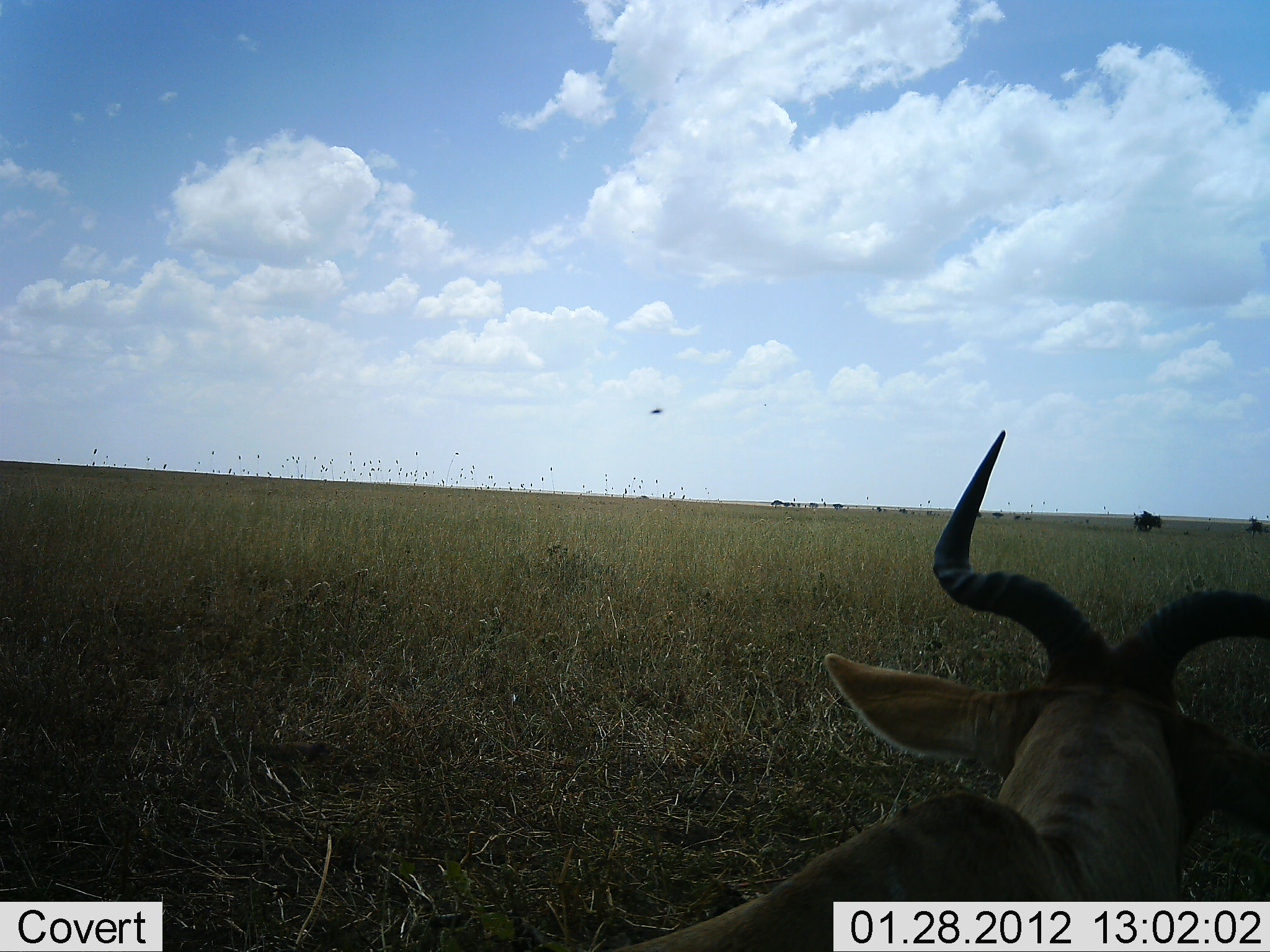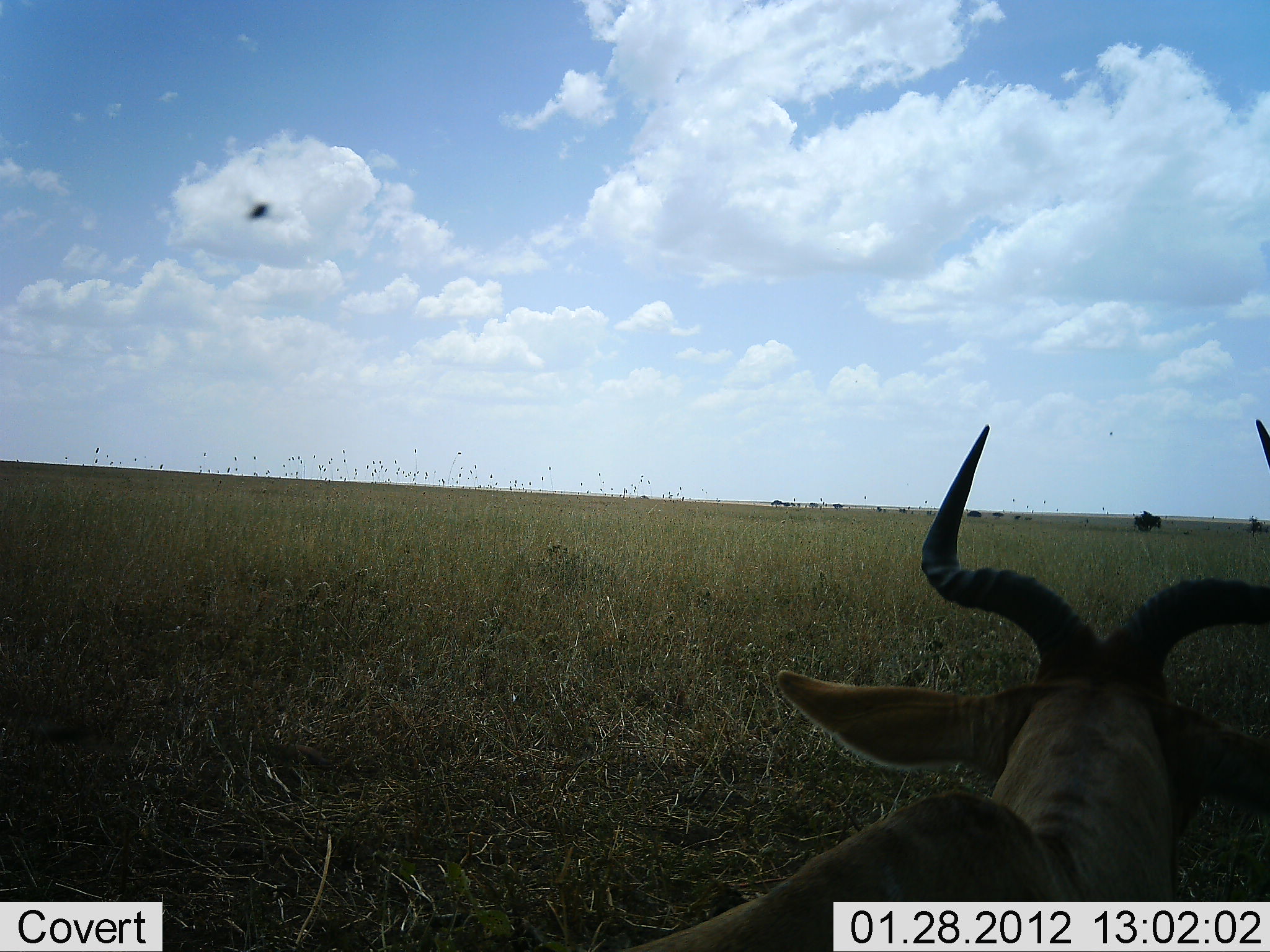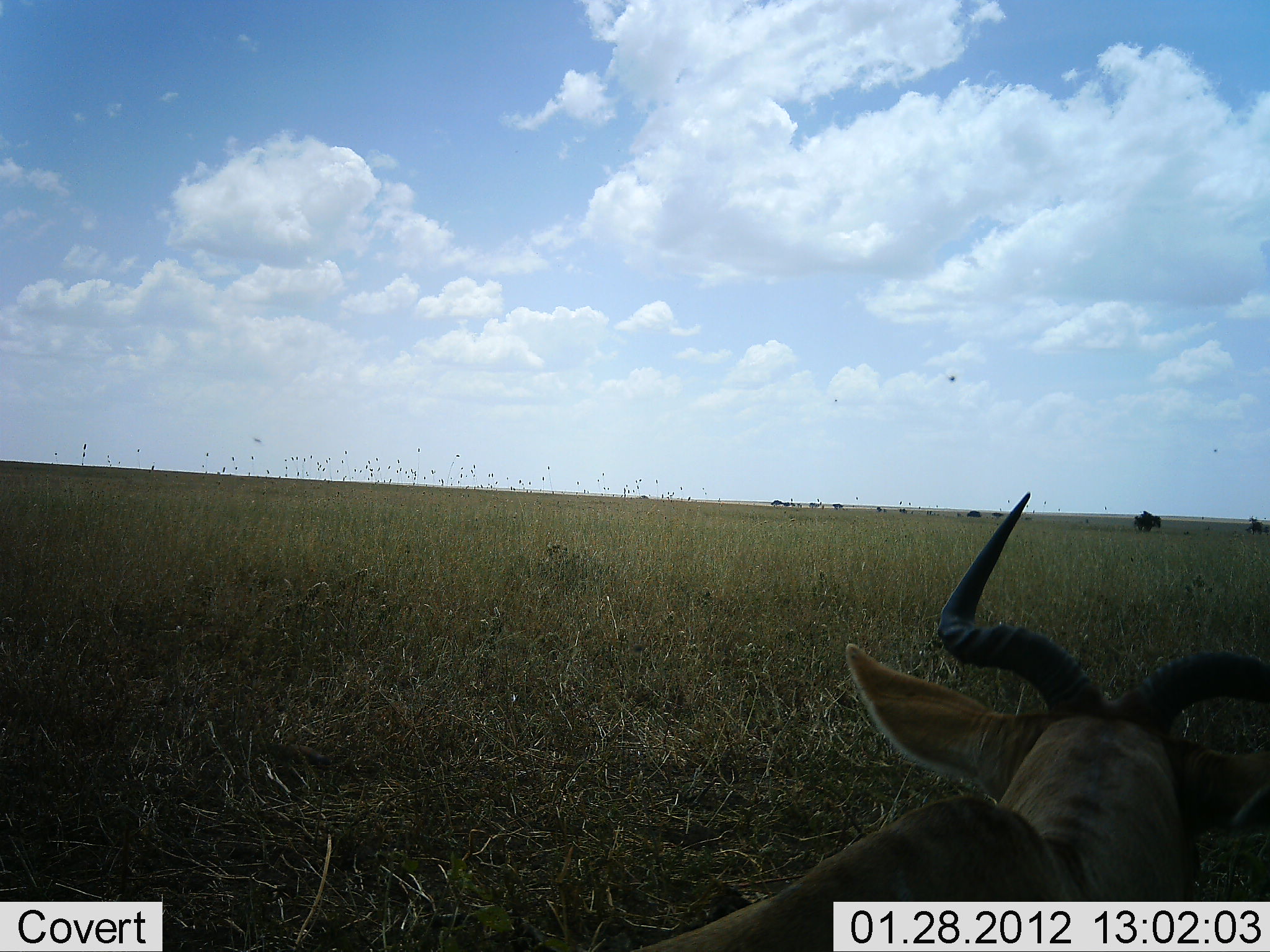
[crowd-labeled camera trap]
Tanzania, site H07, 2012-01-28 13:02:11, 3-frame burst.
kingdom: Animalia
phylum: Chordata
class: Mammalia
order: Artiodactyla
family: Bovidae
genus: Alcelaphus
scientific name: Alcelaphus buselaphus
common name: hartebeest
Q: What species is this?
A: Hartebeest (Alcelaphus buselaphus).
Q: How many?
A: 1.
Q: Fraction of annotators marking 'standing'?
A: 38%.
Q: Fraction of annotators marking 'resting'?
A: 62%.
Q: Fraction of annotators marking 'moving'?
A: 0%.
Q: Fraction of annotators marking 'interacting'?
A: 0%.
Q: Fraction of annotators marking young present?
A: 0%.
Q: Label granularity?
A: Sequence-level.